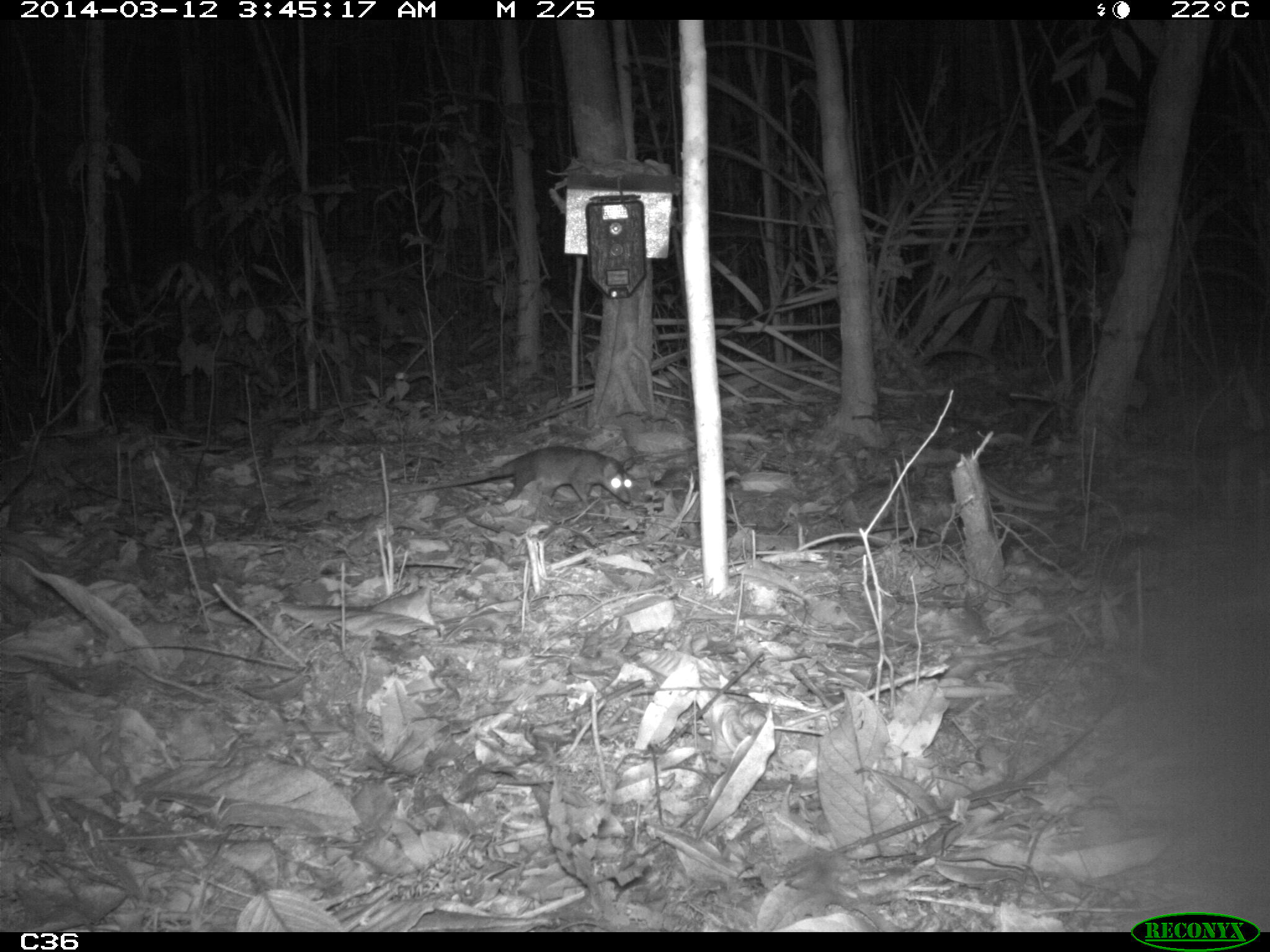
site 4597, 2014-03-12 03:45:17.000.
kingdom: Animalia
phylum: Chordata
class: Mammalia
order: Didelphimorphia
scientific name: Didelphimorphia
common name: opossum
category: unknown opossum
Unknown opossum (opossum) (Didelphimorphia), count 1, age adult, sex female.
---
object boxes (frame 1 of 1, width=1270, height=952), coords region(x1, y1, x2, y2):
unknown opossum: region(387, 444, 634, 508)